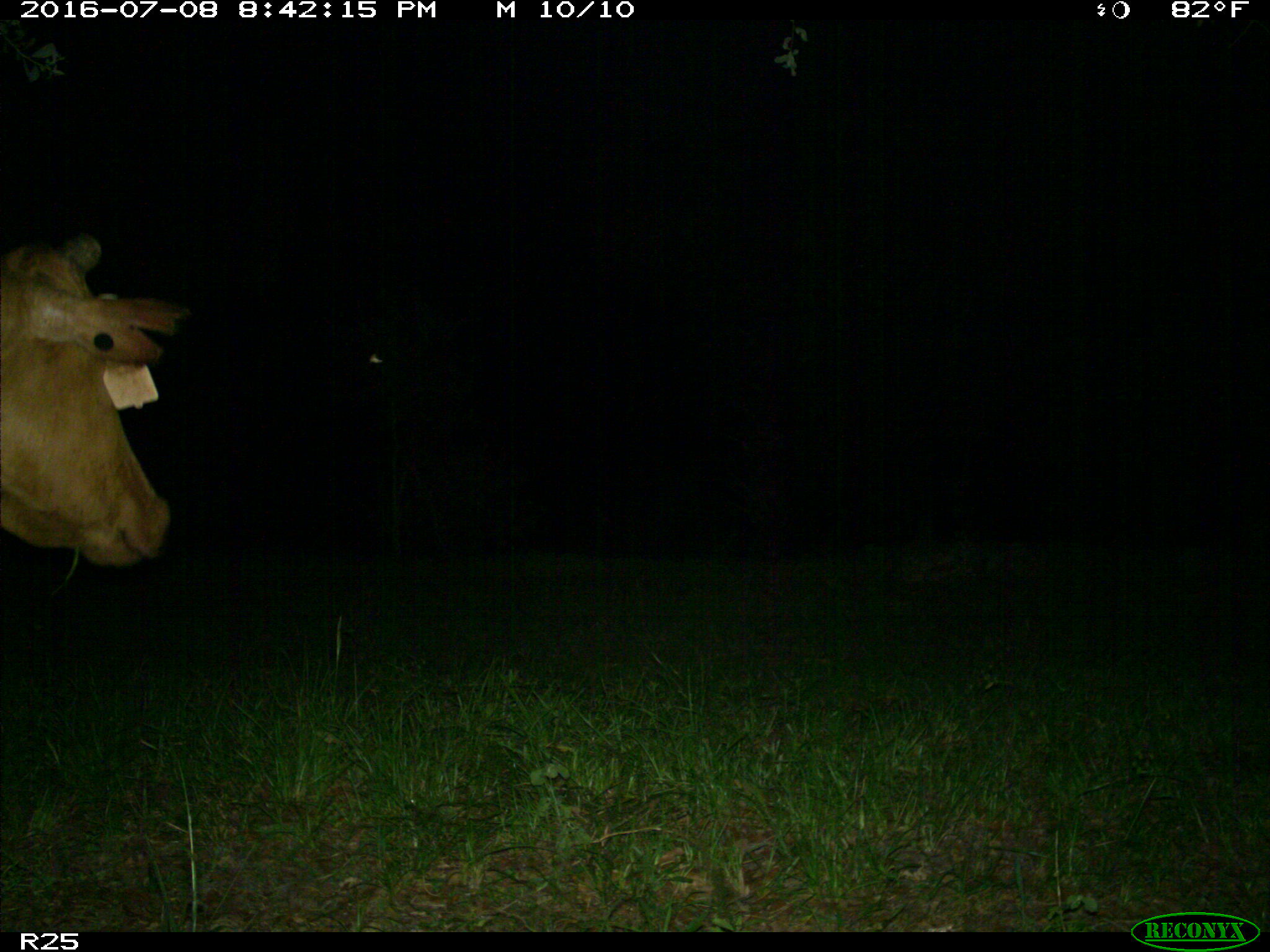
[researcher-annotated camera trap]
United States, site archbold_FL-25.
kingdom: Animalia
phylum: Chordata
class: Mammalia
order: Artiodactyla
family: Bovidae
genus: Bos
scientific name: Bos taurus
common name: domestic cow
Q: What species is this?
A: Bos taurus (domestic cow).